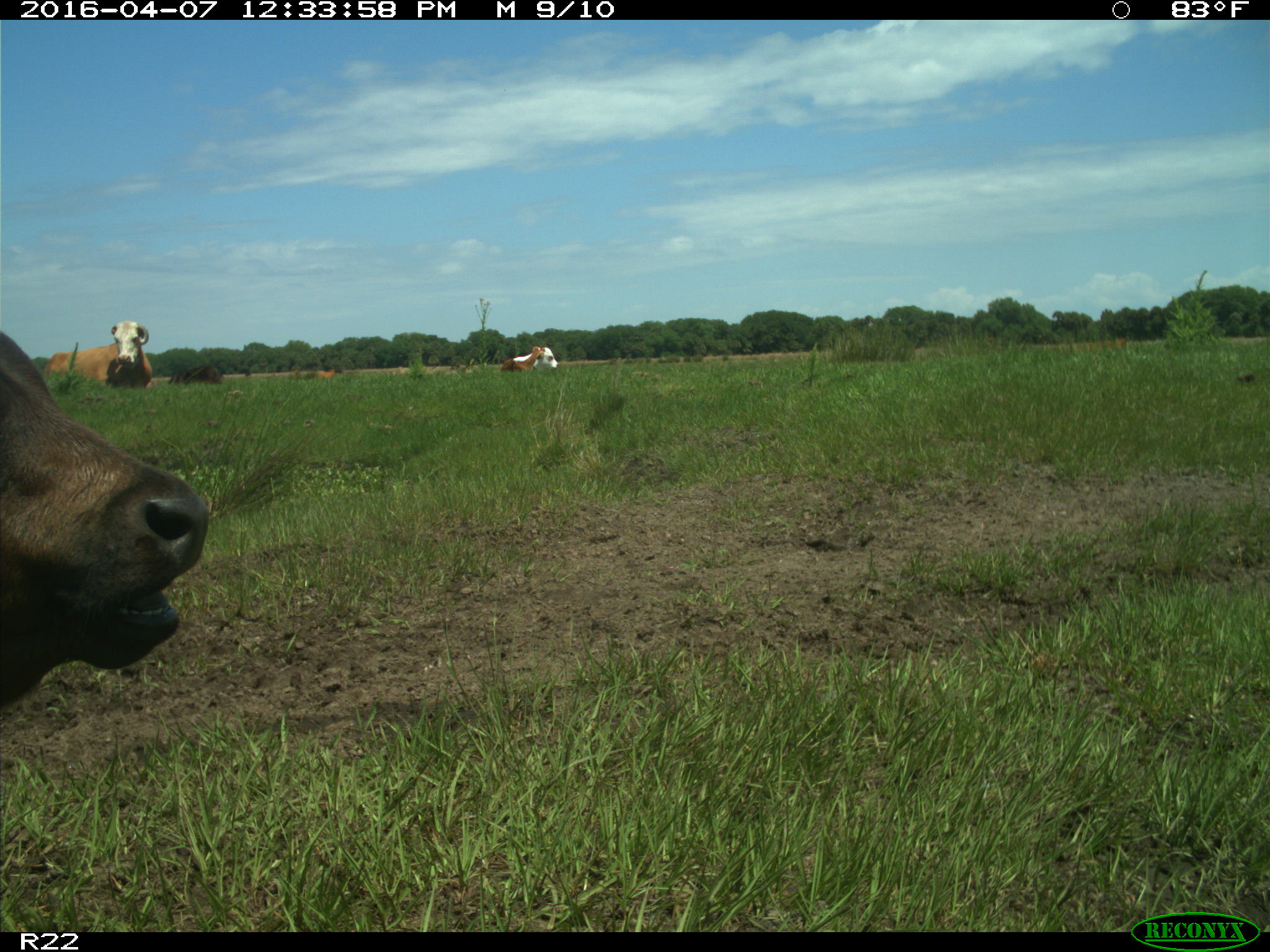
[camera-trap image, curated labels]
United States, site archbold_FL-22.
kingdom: Animalia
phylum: Chordata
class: Mammalia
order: Artiodactyla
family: Bovidae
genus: Bos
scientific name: Bos taurus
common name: domestic cow